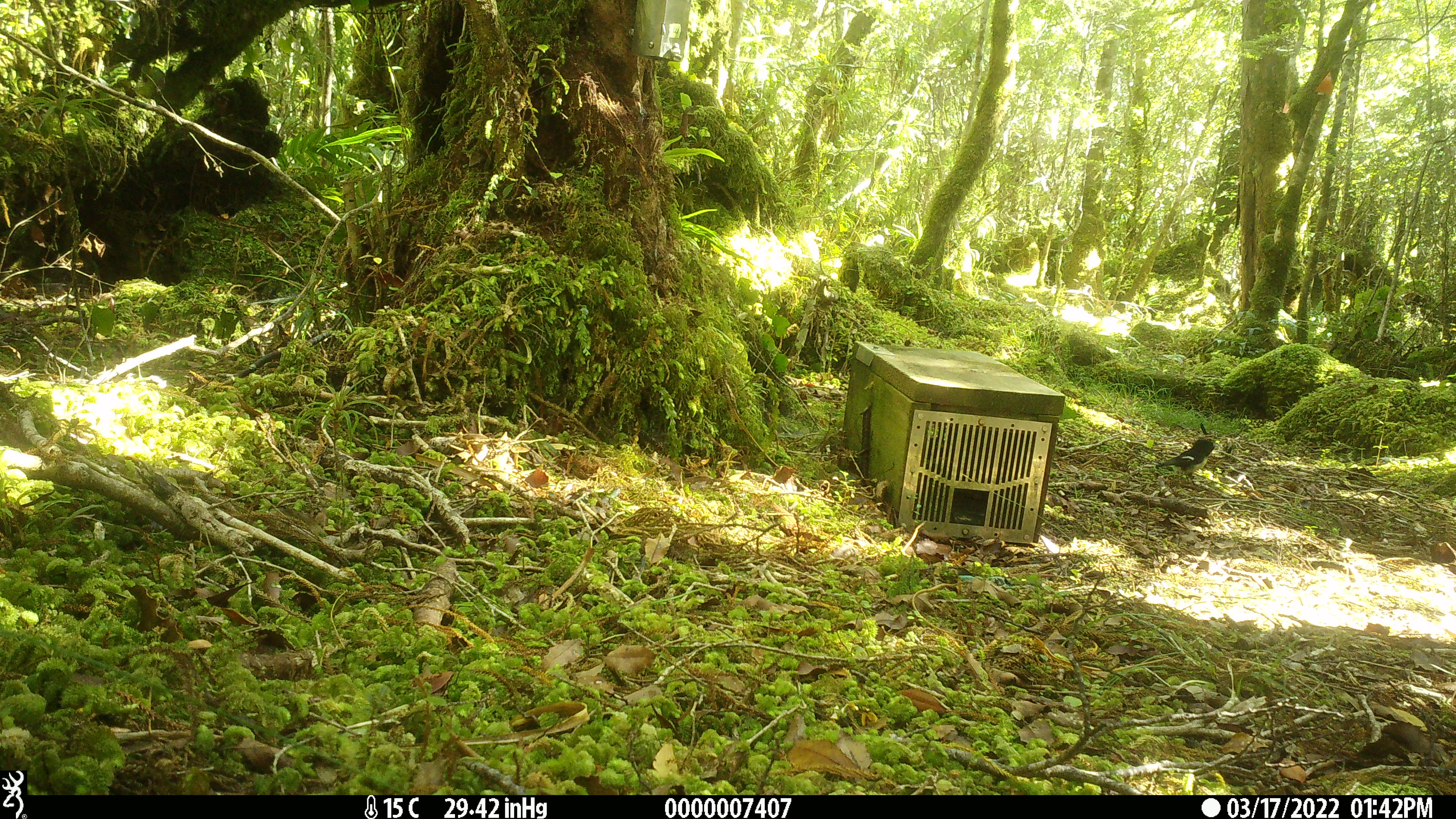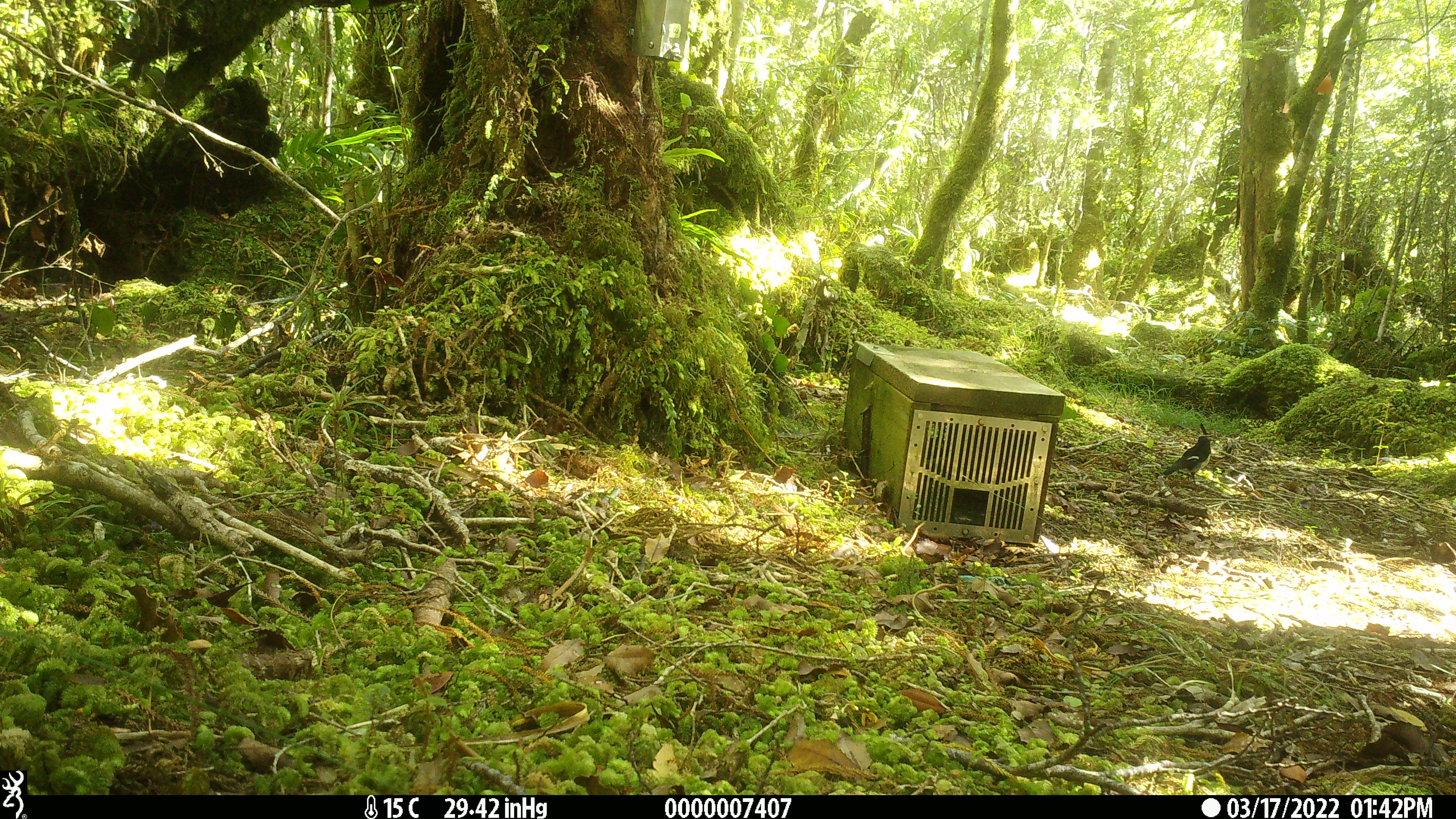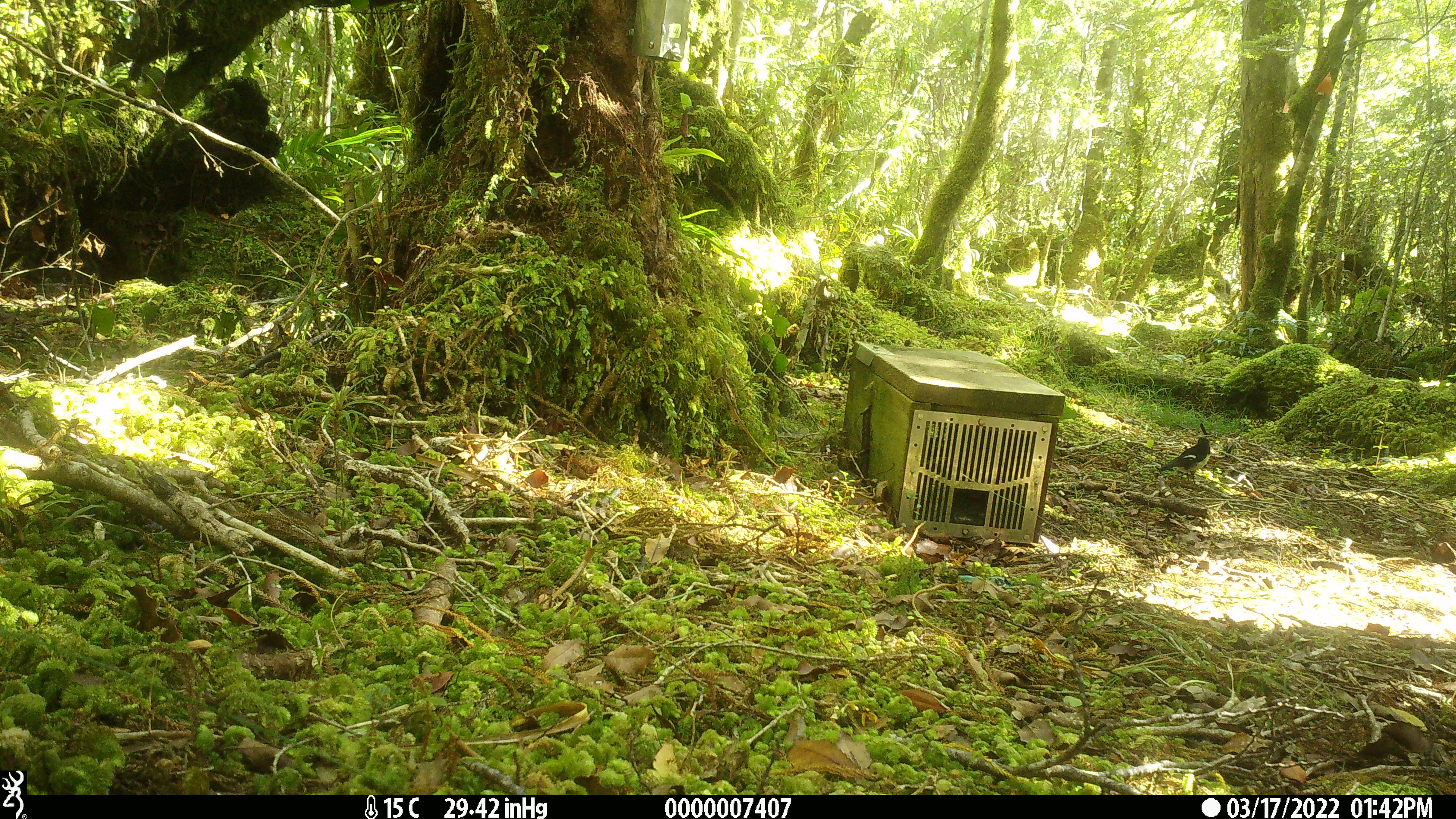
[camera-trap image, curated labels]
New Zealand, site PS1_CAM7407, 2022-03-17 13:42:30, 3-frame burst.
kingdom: Animalia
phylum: Chordata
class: Aves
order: Passeriformes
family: Petroicidae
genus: Petroica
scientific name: Petroica macrocephala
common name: tomtit